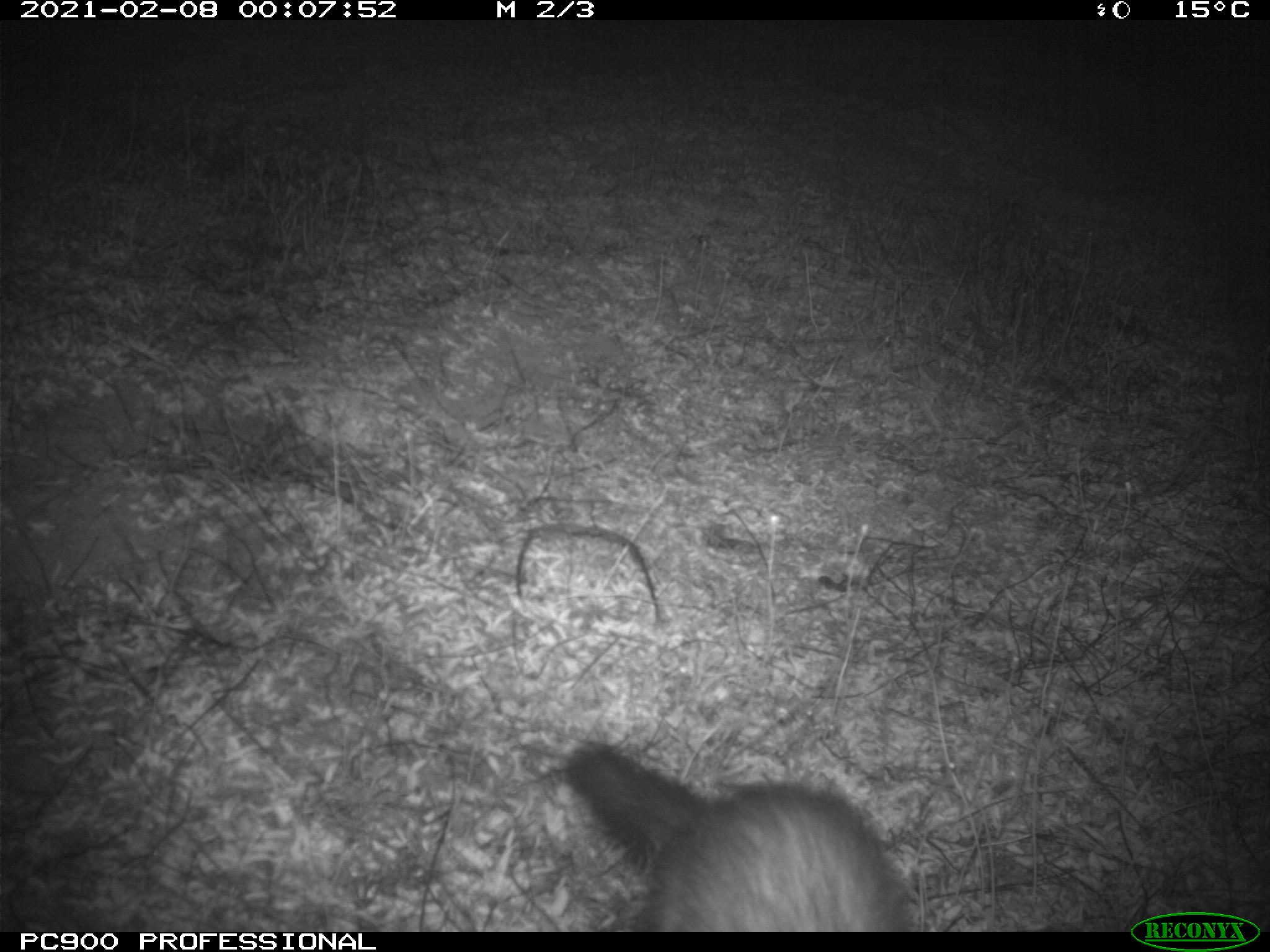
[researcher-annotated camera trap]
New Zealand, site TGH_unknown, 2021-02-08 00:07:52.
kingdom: Animalia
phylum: Chordata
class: Mammalia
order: Carnivora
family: Mustelidae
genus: Mustela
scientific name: Mustela furo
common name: ferret